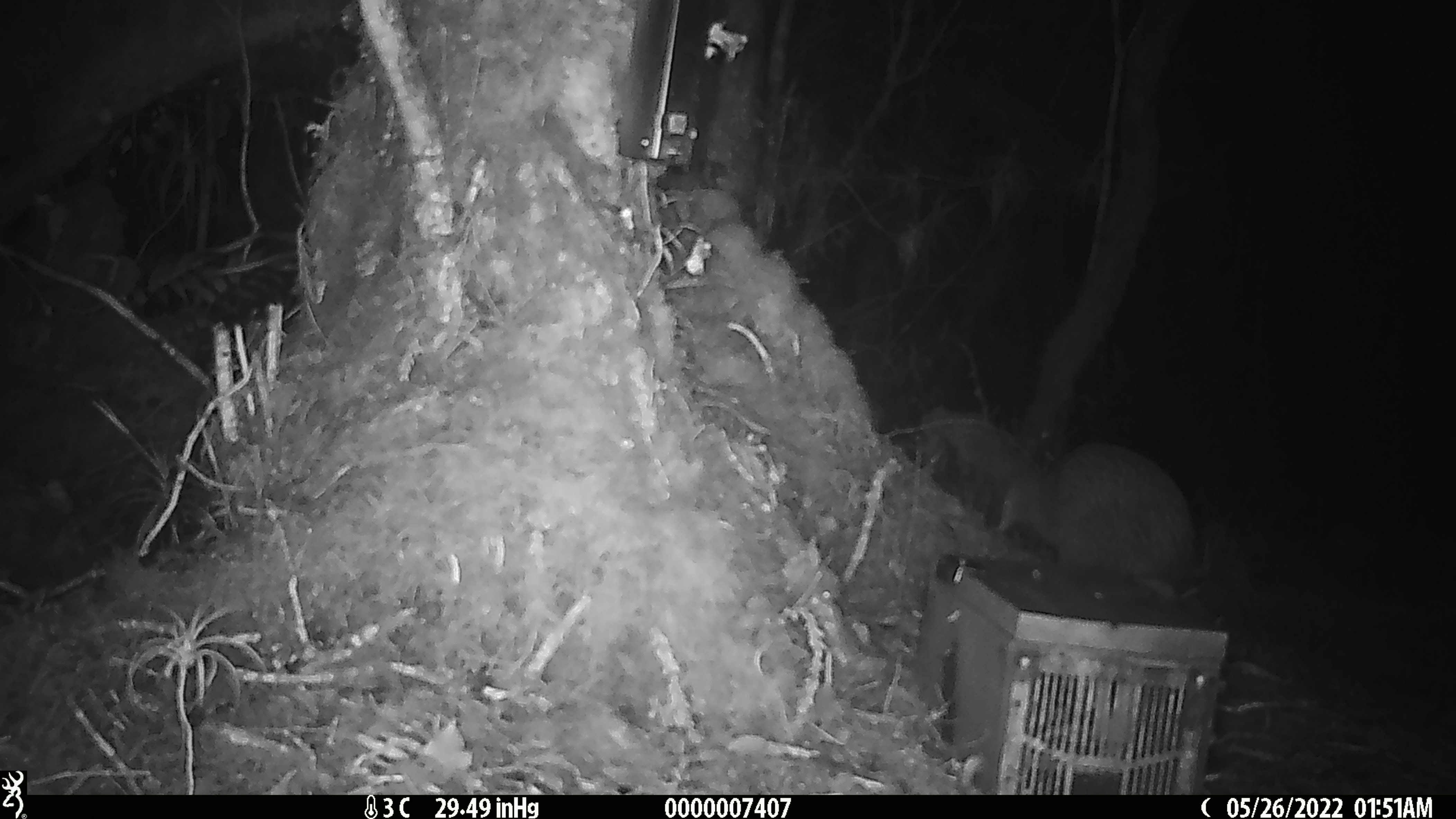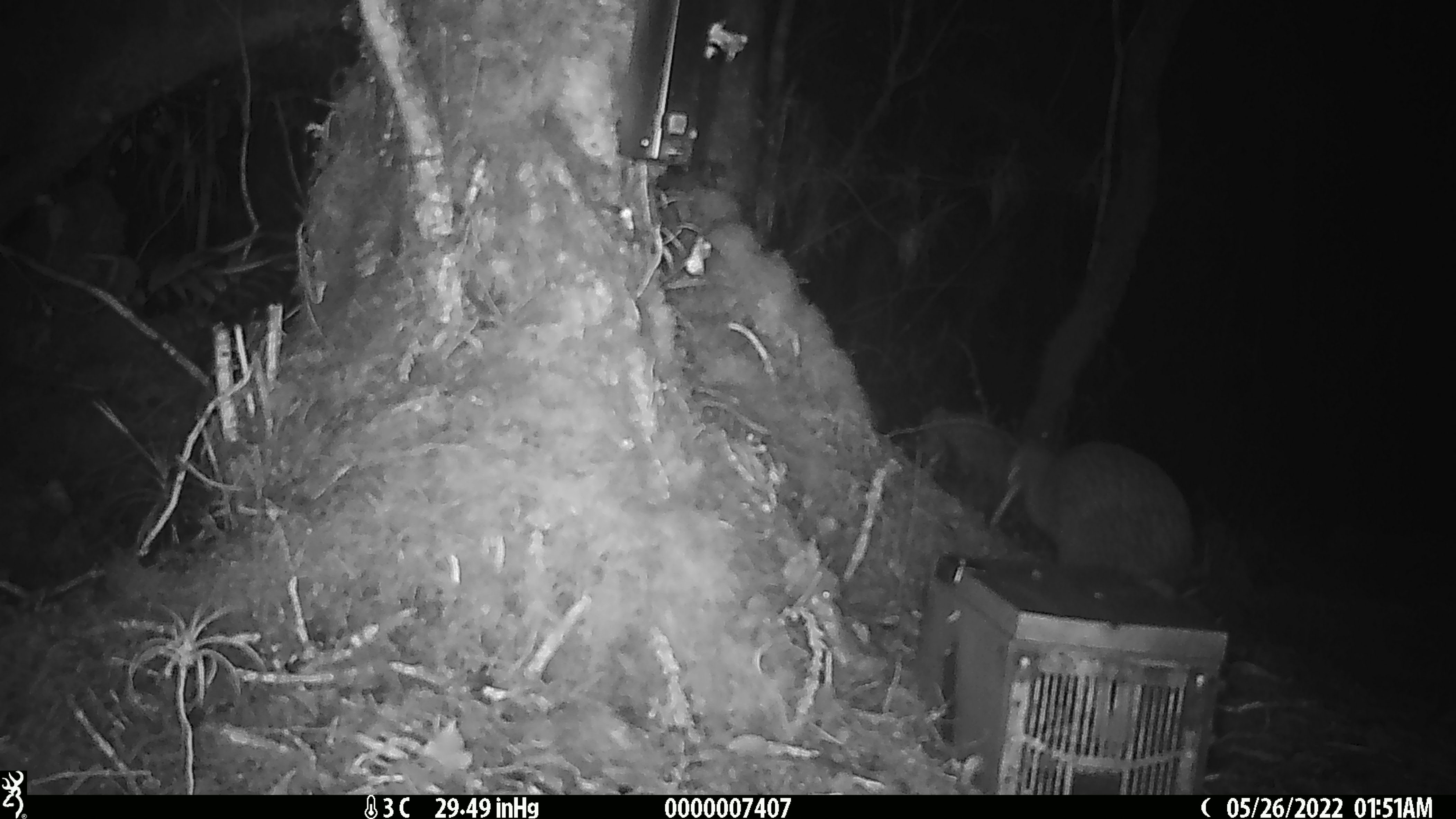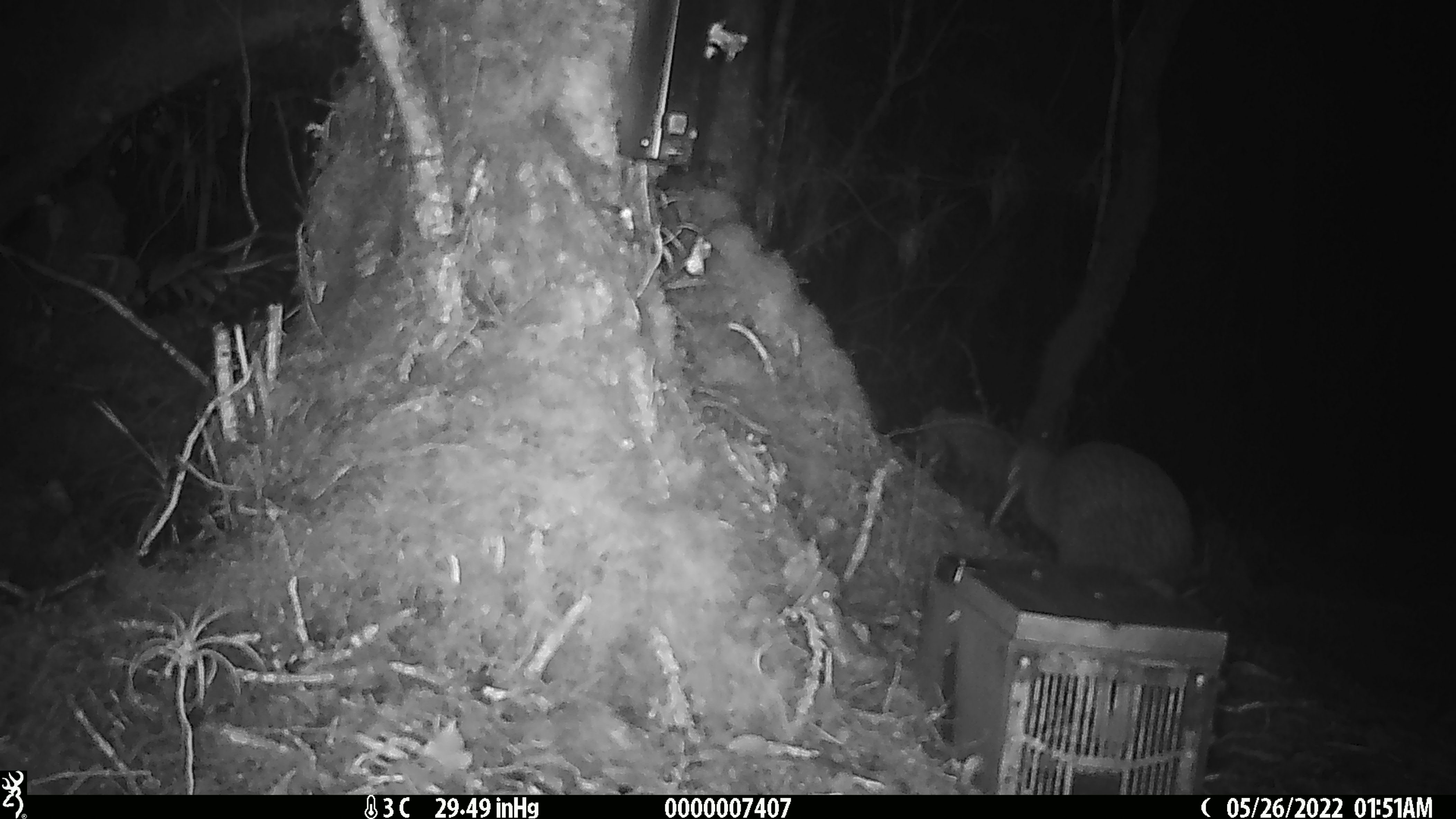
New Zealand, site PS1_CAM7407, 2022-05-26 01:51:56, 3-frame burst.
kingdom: Animalia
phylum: Chordata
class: Aves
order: Apterygiformes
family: Apterygidae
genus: Apteryx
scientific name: Apteryx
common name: kiwi